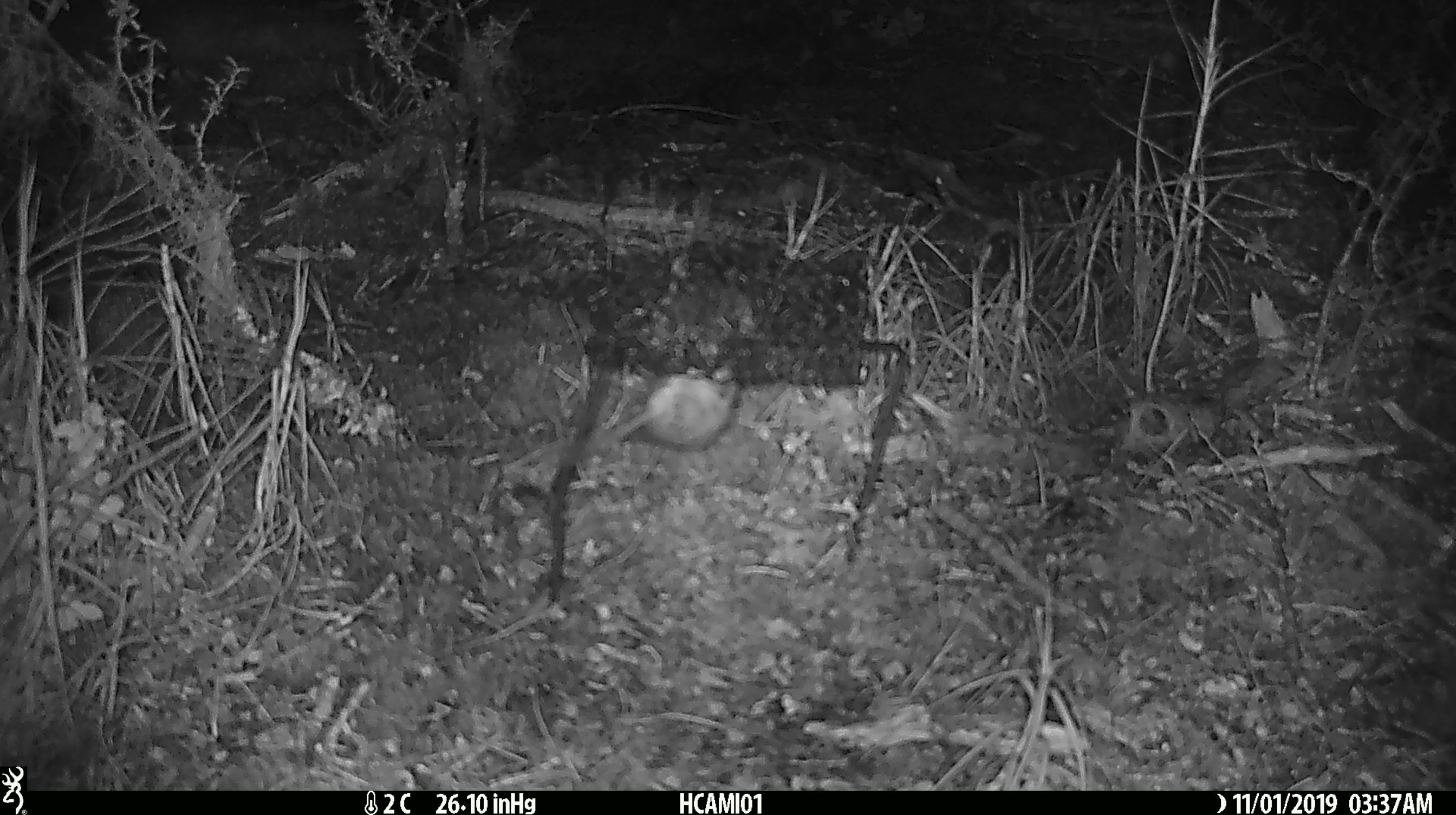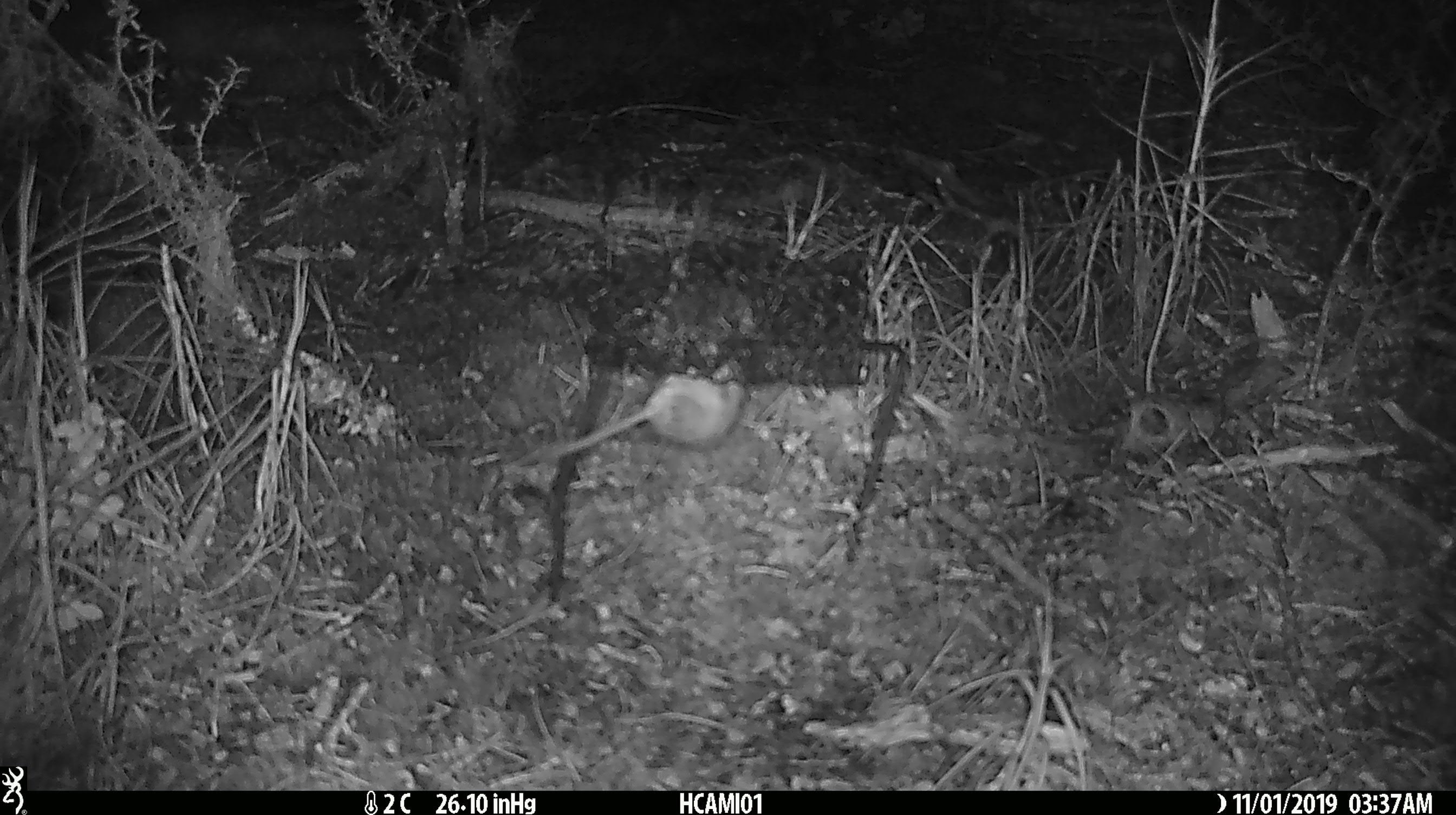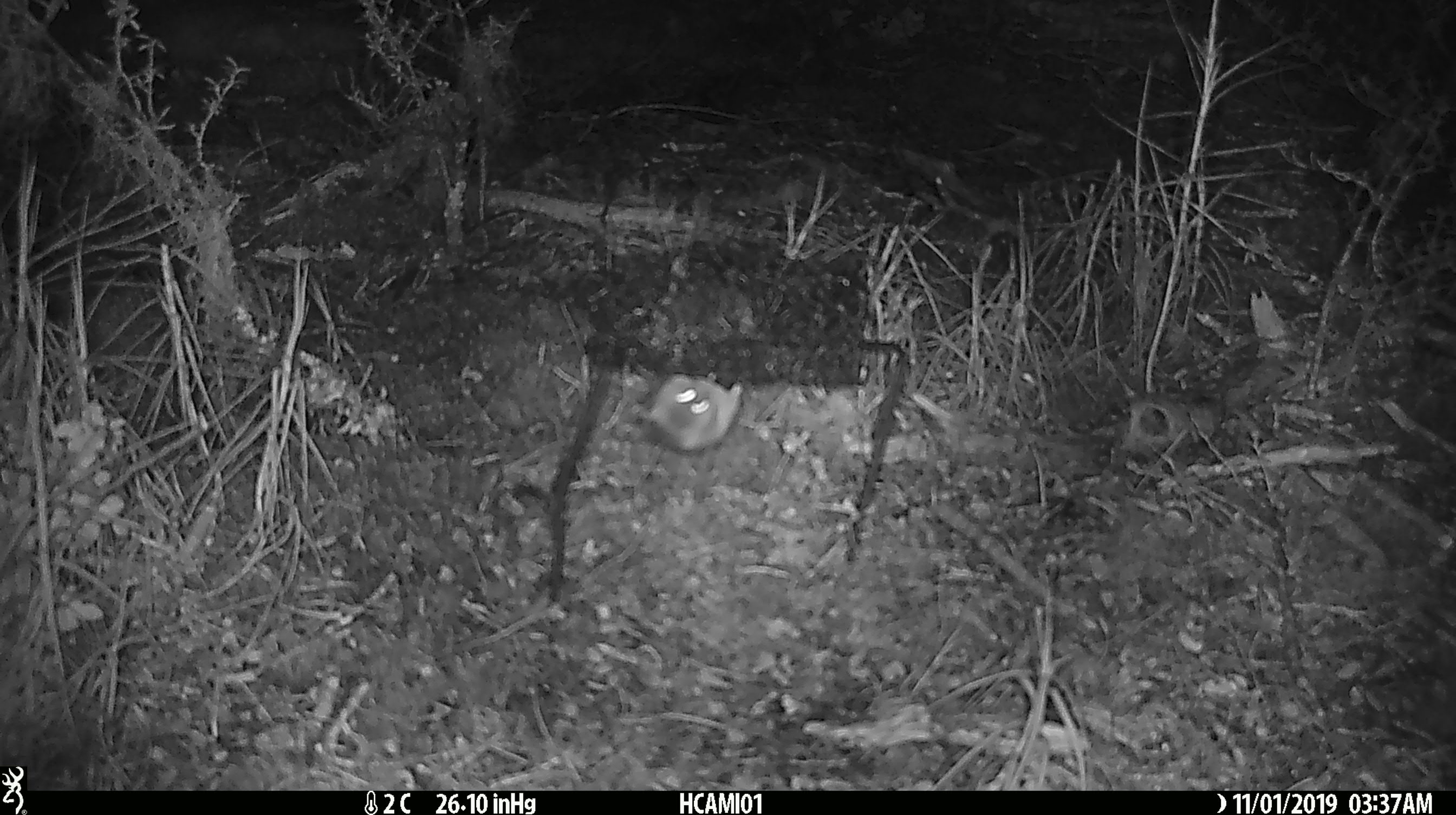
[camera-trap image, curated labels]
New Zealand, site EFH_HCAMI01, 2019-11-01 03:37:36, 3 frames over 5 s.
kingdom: Animalia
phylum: Chordata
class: Mammalia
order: Rodentia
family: Muridae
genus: Mus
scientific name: Mus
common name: mouse